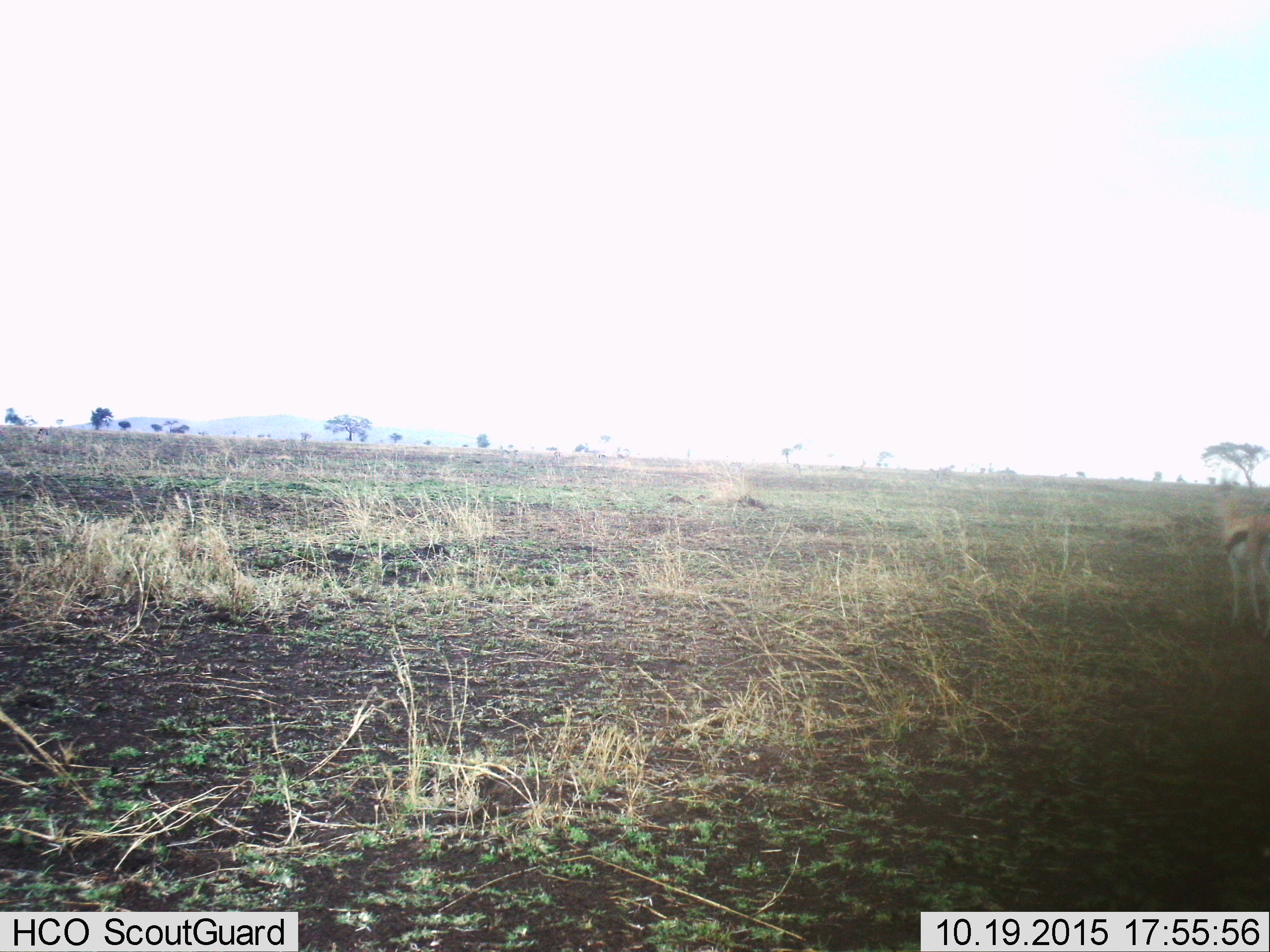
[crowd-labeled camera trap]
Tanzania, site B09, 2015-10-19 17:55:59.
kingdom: Animalia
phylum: Chordata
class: Mammalia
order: Artiodactyla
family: Bovidae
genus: Eudorcas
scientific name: Eudorcas thomsonii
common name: thomson's gazelle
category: gazellethomsons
Gazellethomsons (thomson's gazelle) (Eudorcas thomsonii), count 1. Behavior (volunteer vote fractions): standing 88%, resting 0%, moving 25%, interacting 0%. Young present (vote fraction): 0%. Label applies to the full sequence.